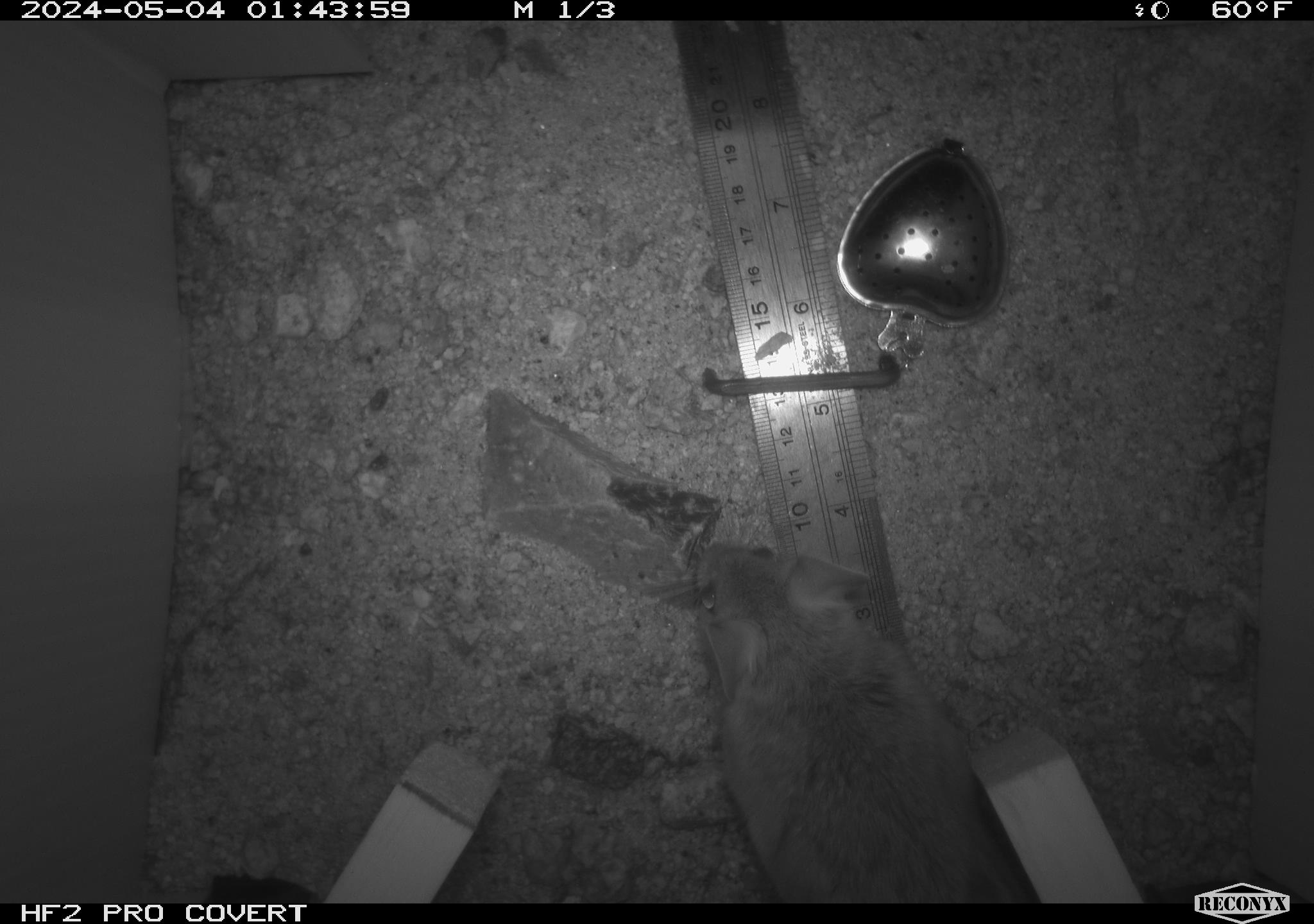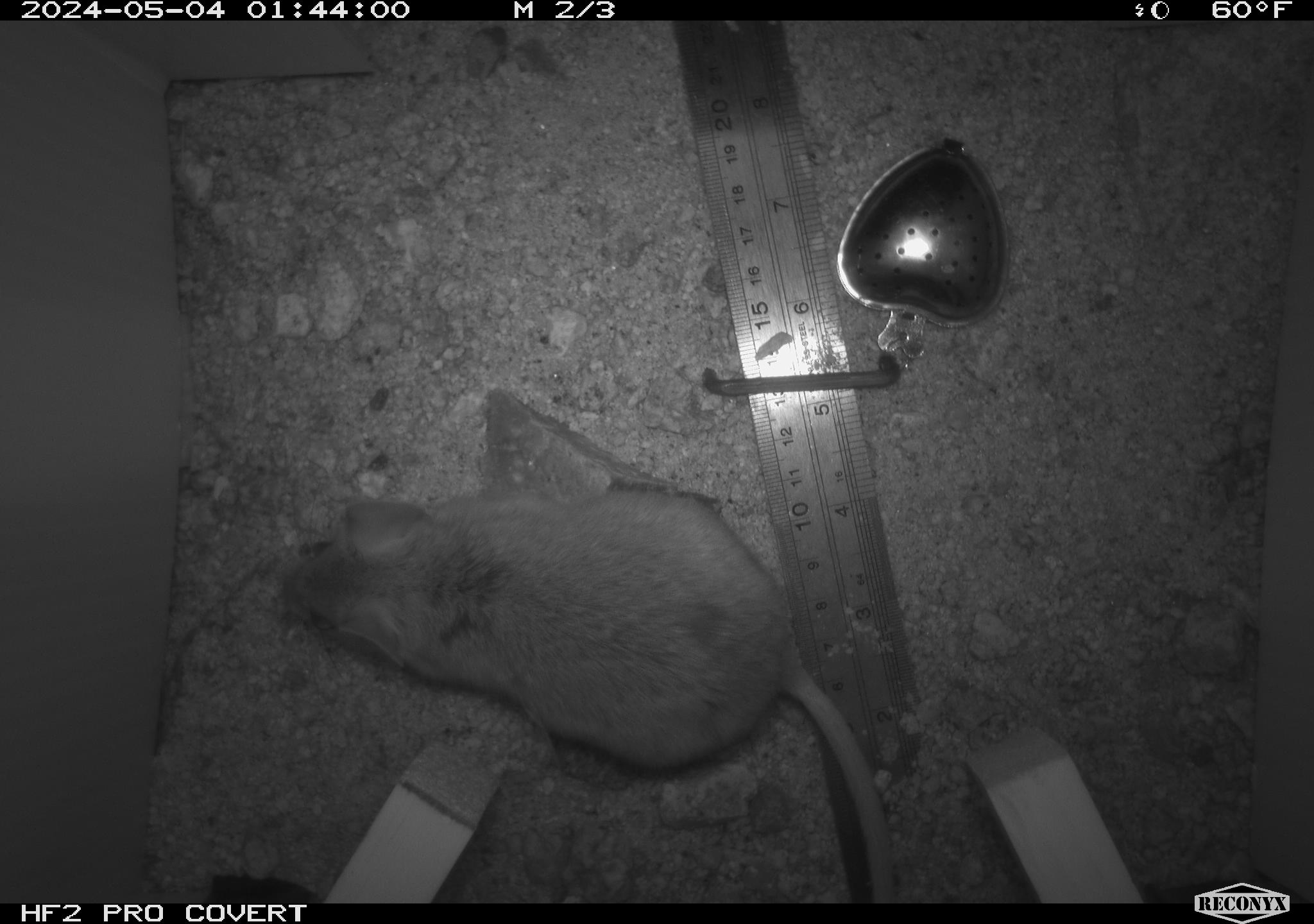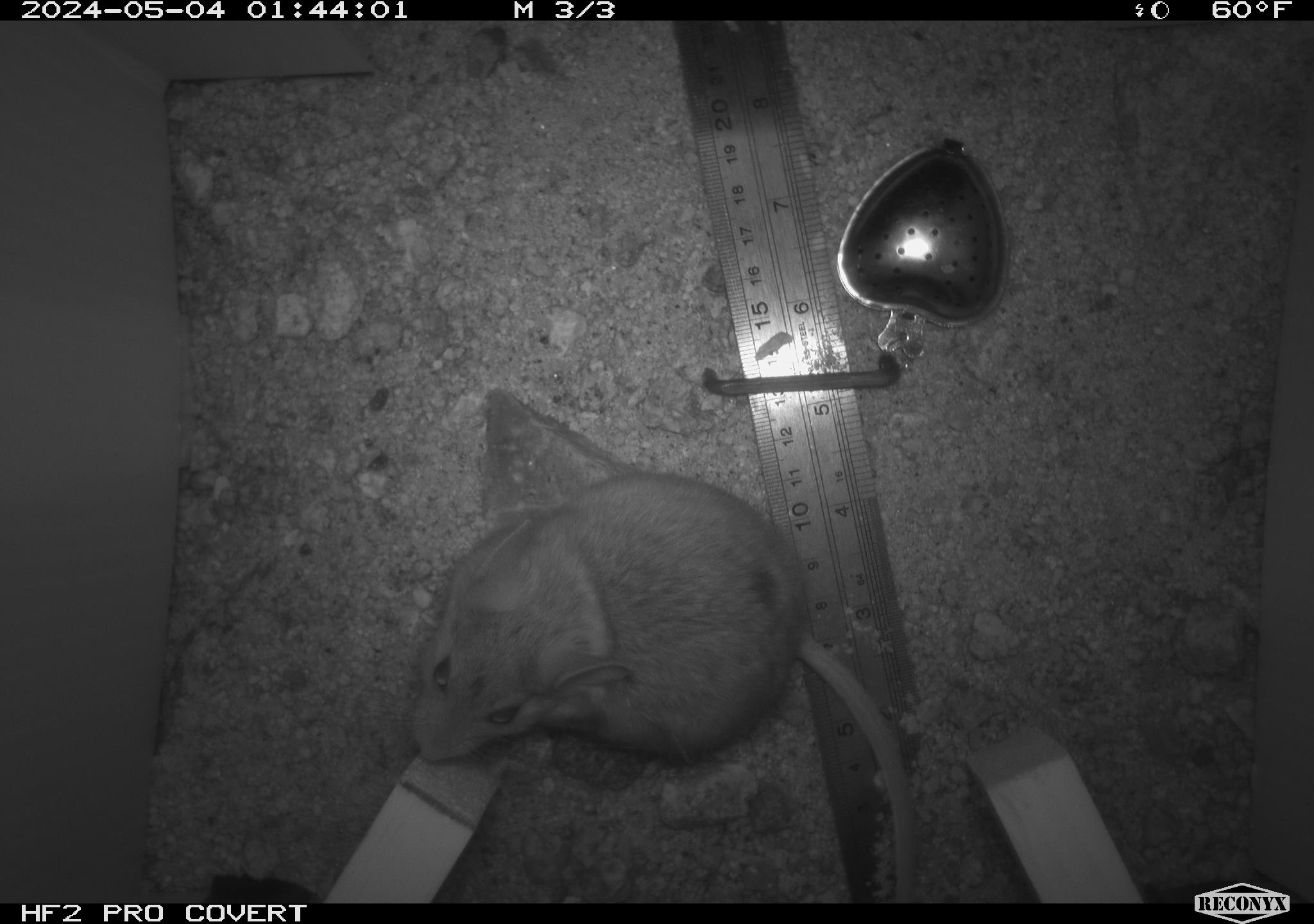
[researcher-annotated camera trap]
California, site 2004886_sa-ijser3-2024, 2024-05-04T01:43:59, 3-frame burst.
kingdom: Animalia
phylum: Chordata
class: Mammalia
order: Rodentia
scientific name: Rodentia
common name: woodrat or rat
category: woodrat or rat species